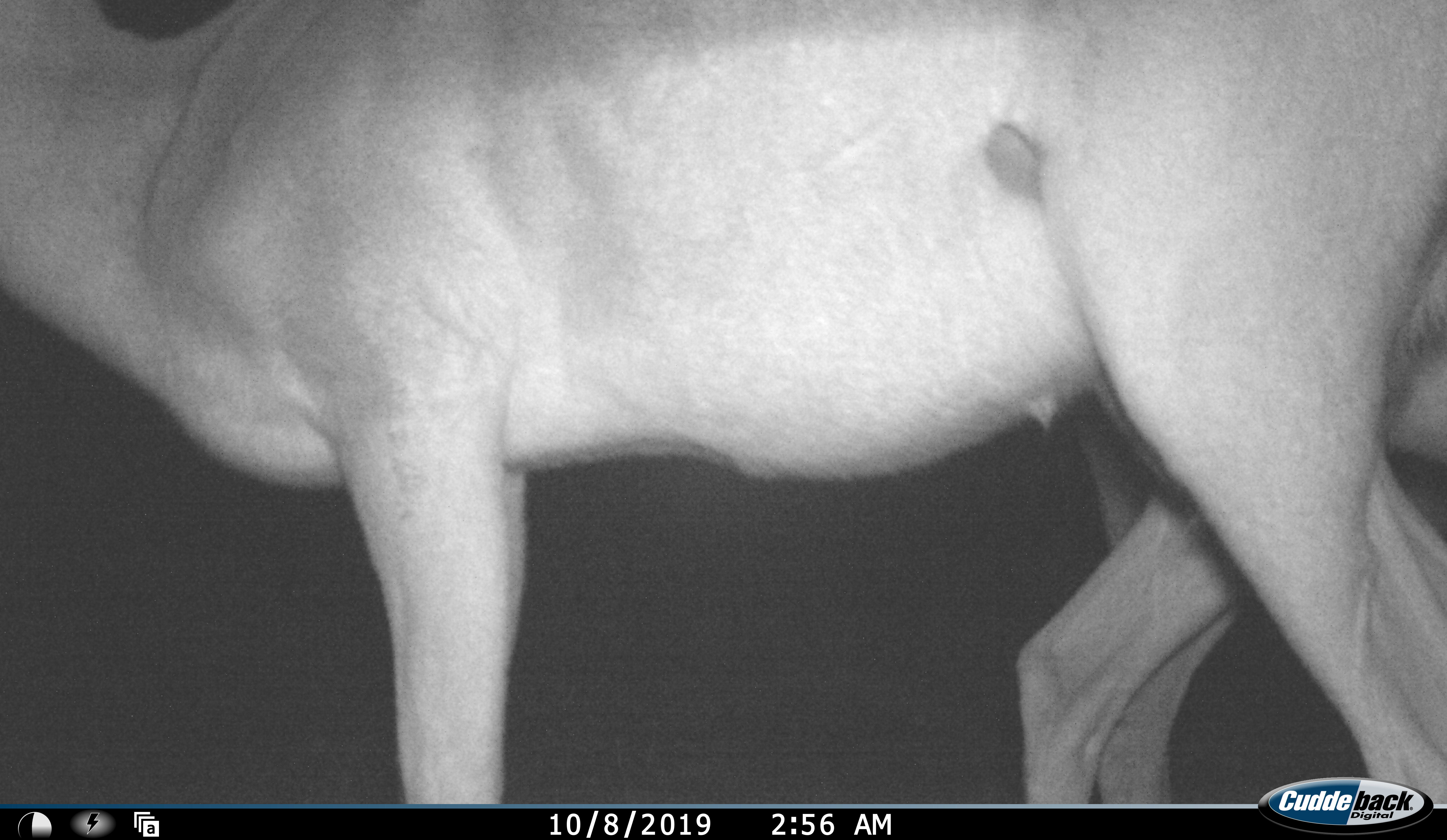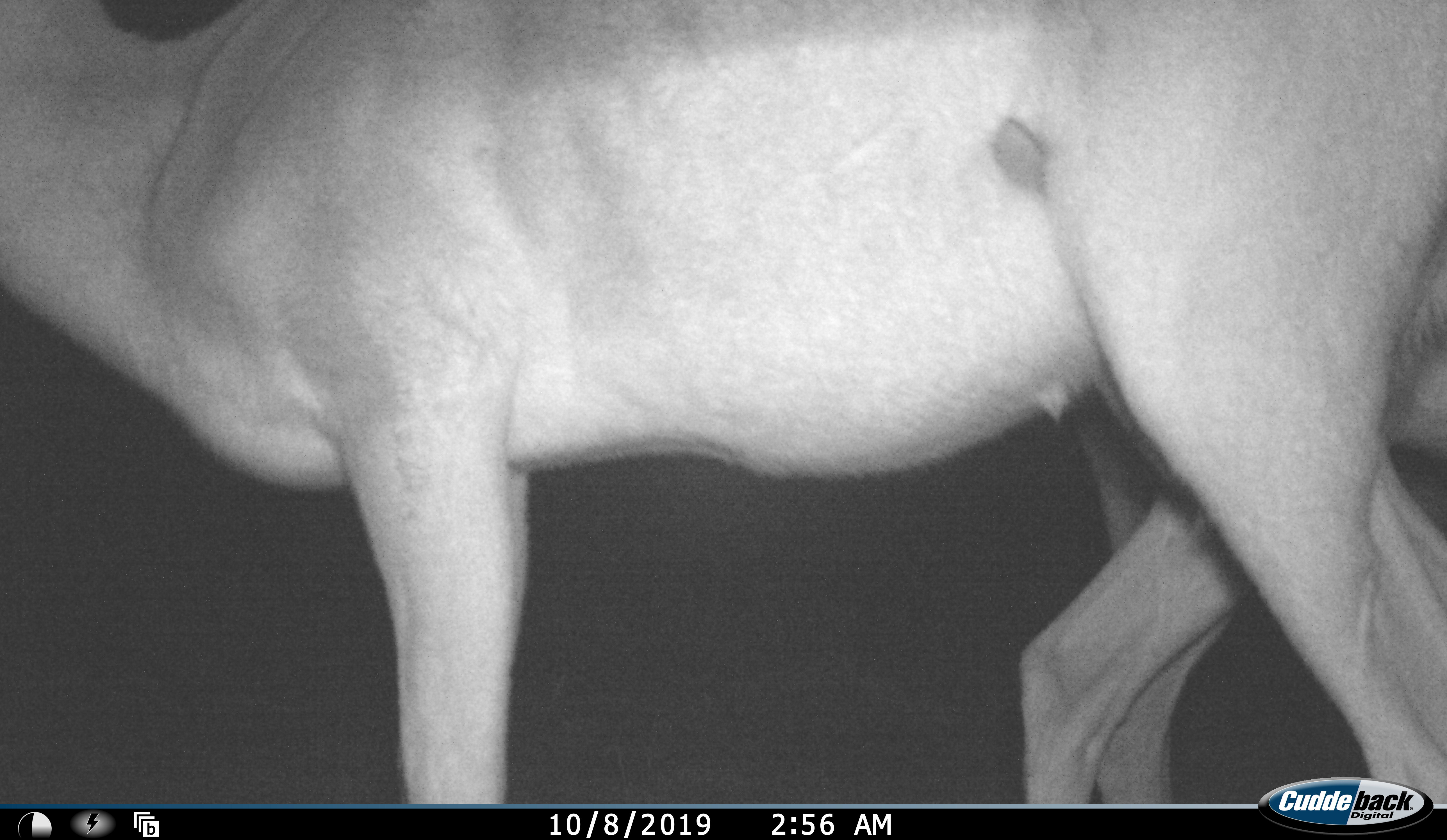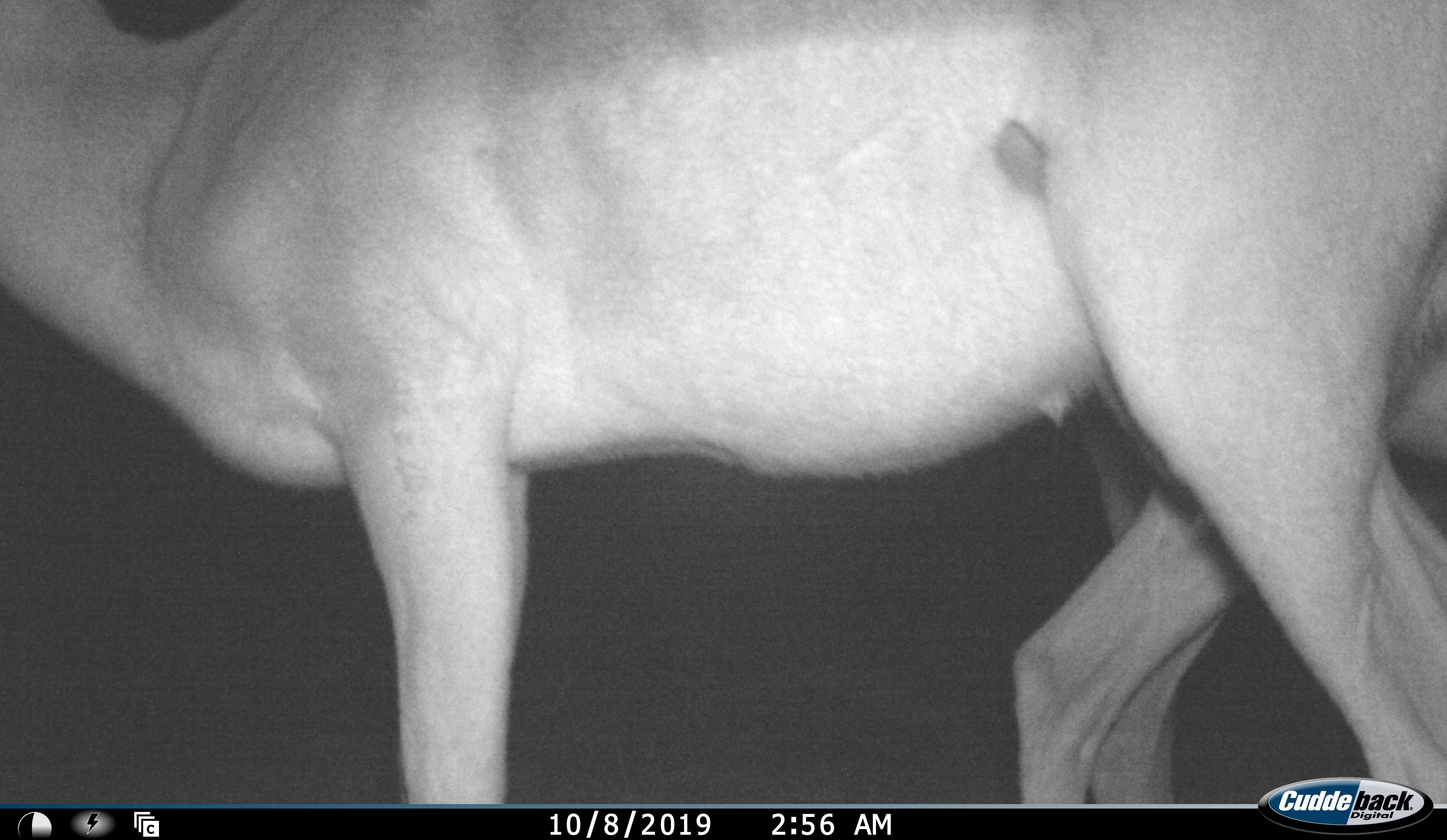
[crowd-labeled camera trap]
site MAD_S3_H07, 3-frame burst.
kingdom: Animalia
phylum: Chordata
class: Mammalia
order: Artiodactyla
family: Bovidae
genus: Aepyceros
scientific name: Aepyceros melampus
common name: impala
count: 2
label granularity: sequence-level